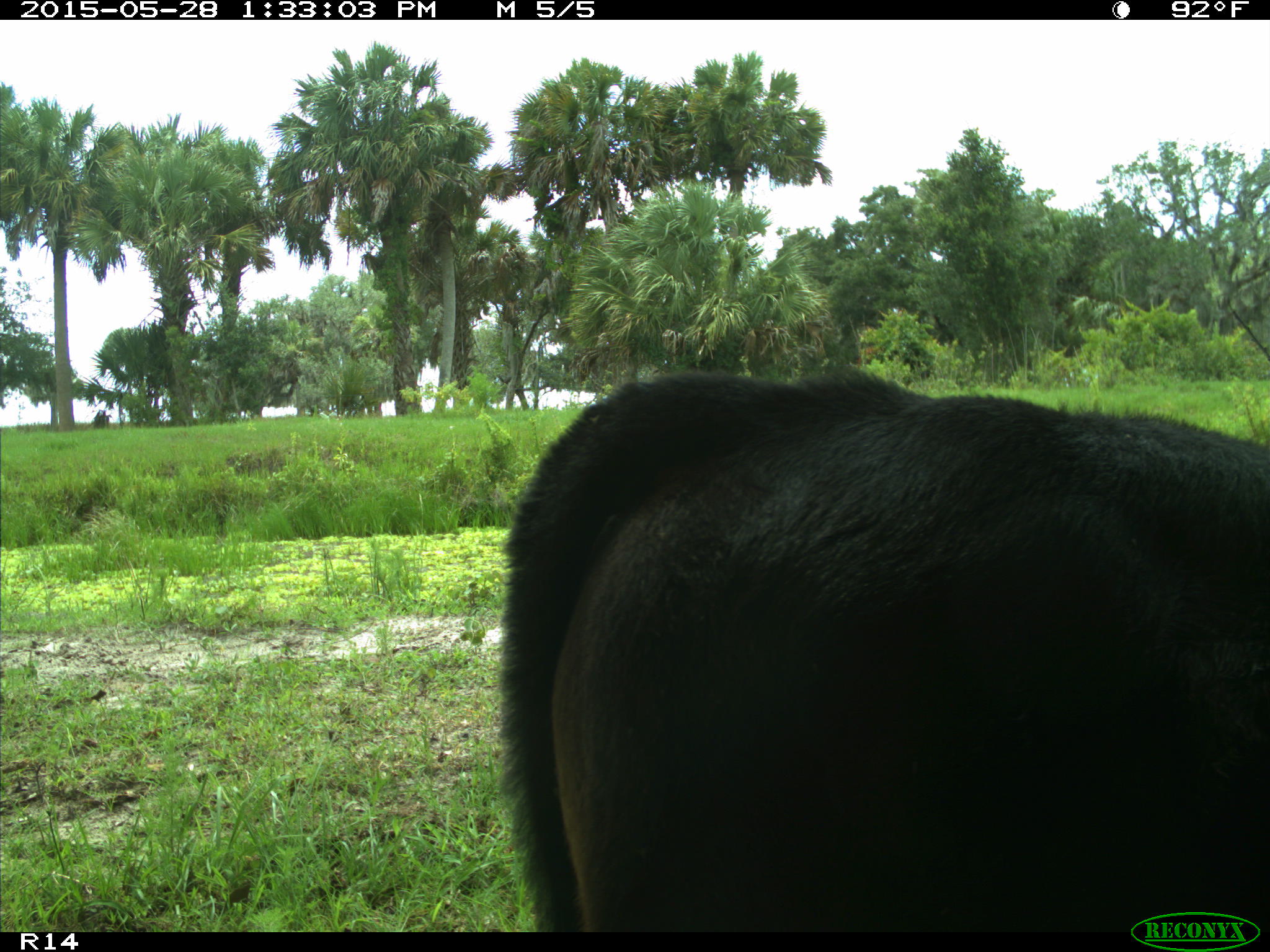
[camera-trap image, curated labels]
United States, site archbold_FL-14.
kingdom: Animalia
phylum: Chordata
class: Mammalia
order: Artiodactyla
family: Bovidae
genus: Bos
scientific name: Bos taurus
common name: domestic cow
Bos taurus (domestic cow).